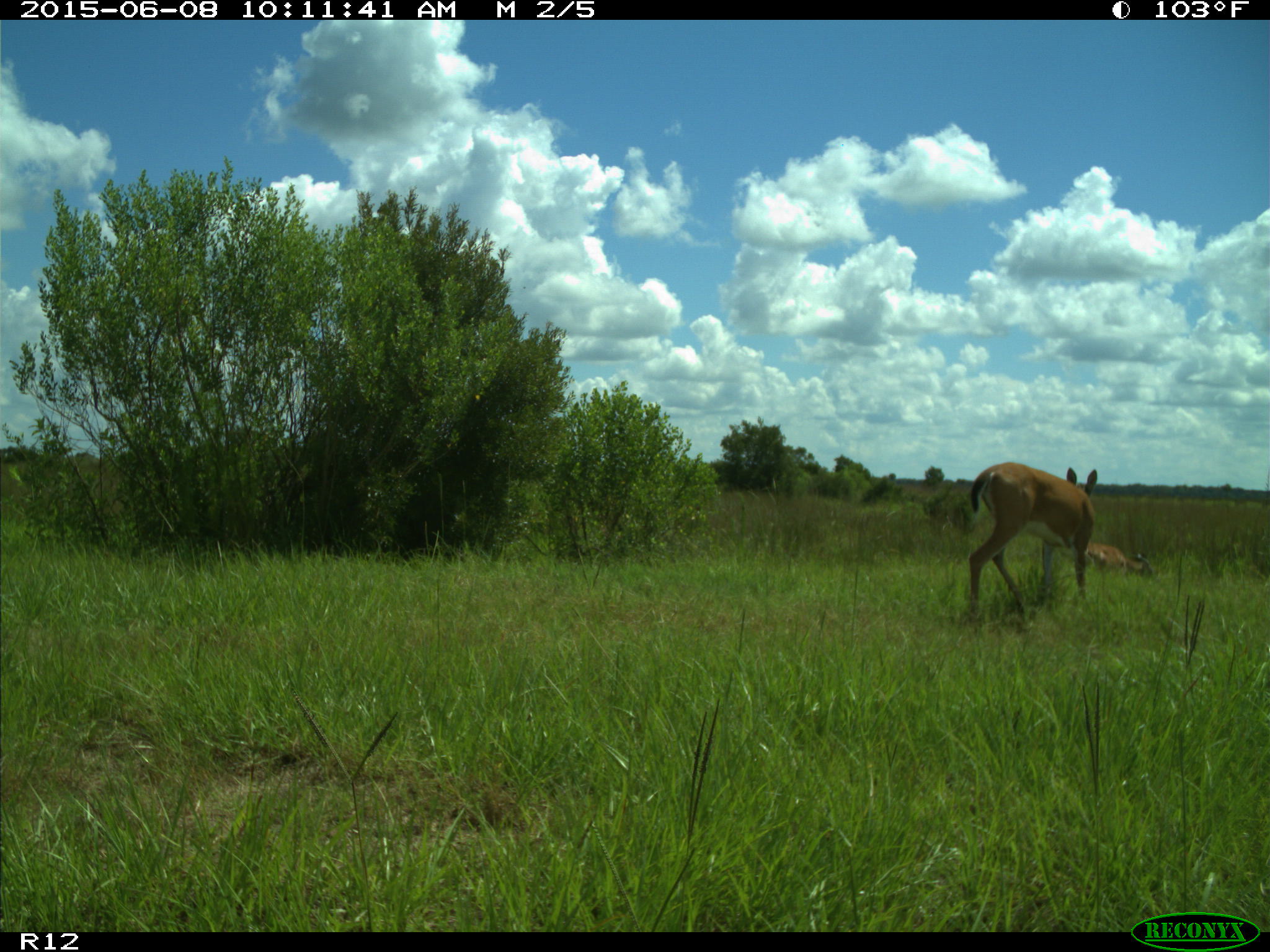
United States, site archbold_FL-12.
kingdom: Animalia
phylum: Chordata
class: Mammalia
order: Artiodactyla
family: Cervidae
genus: Odocoileus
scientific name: Odocoileus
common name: deer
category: unidentified deer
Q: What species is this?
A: Unidentified deer (deer) (Odocoileus).